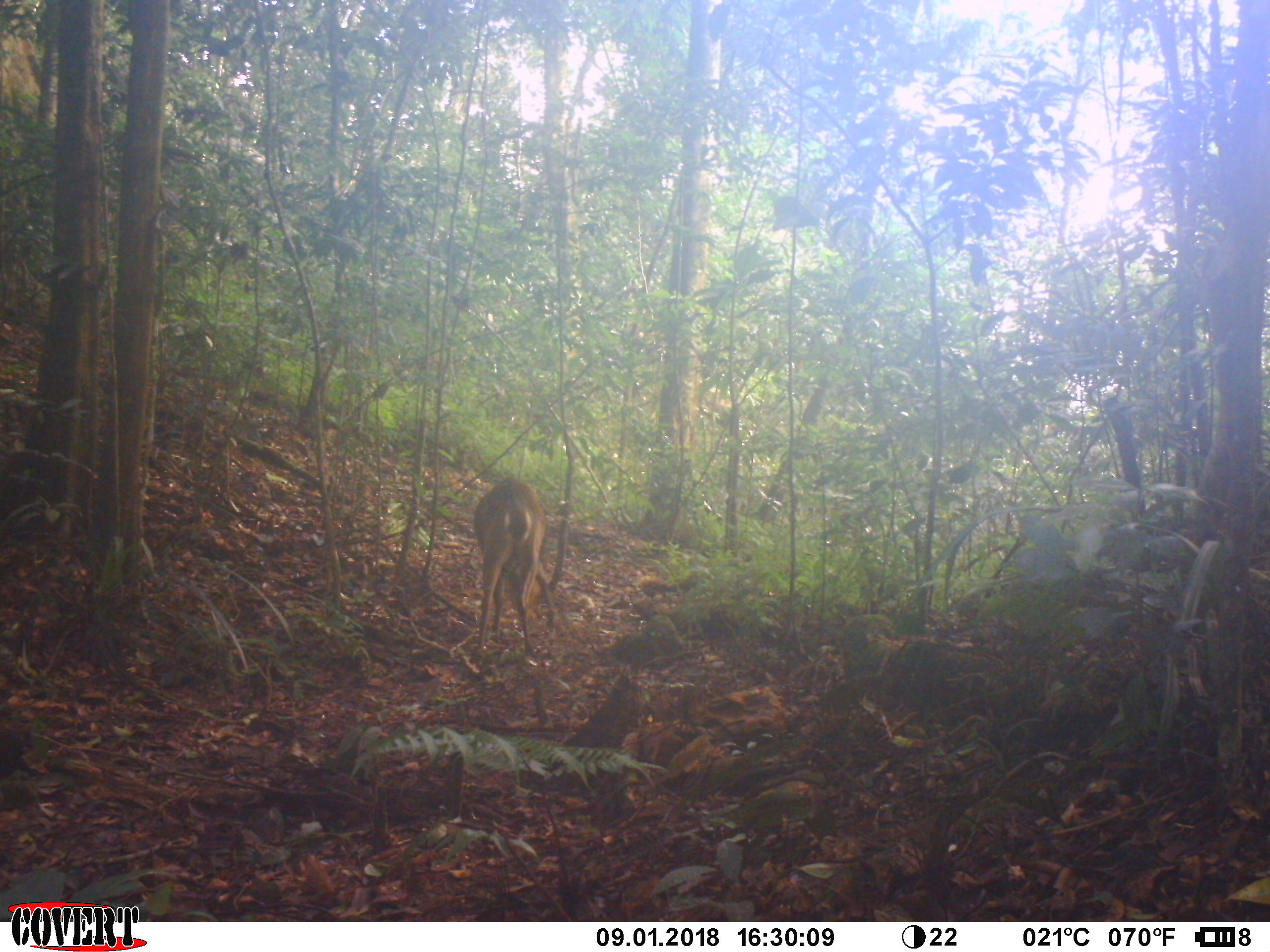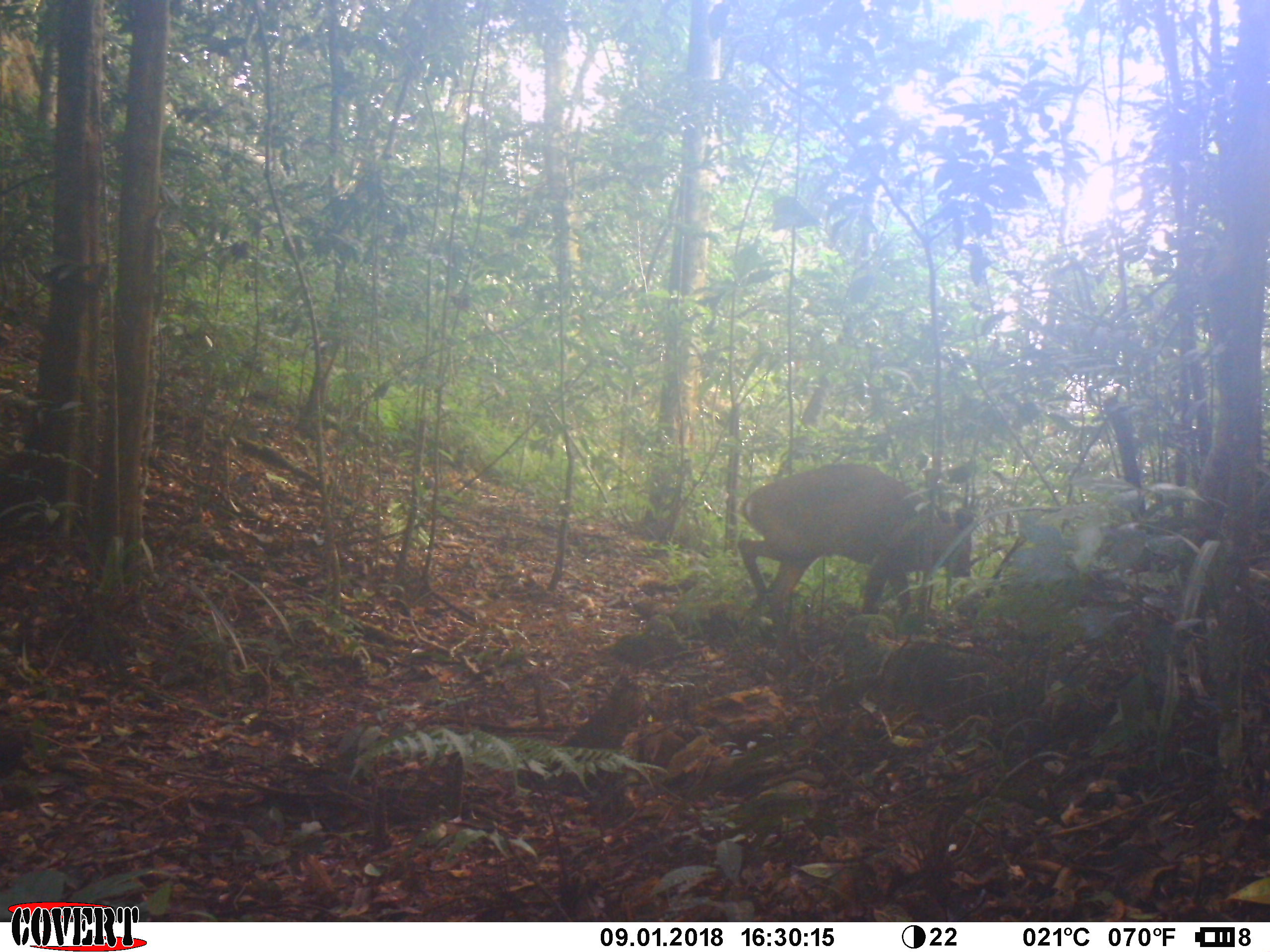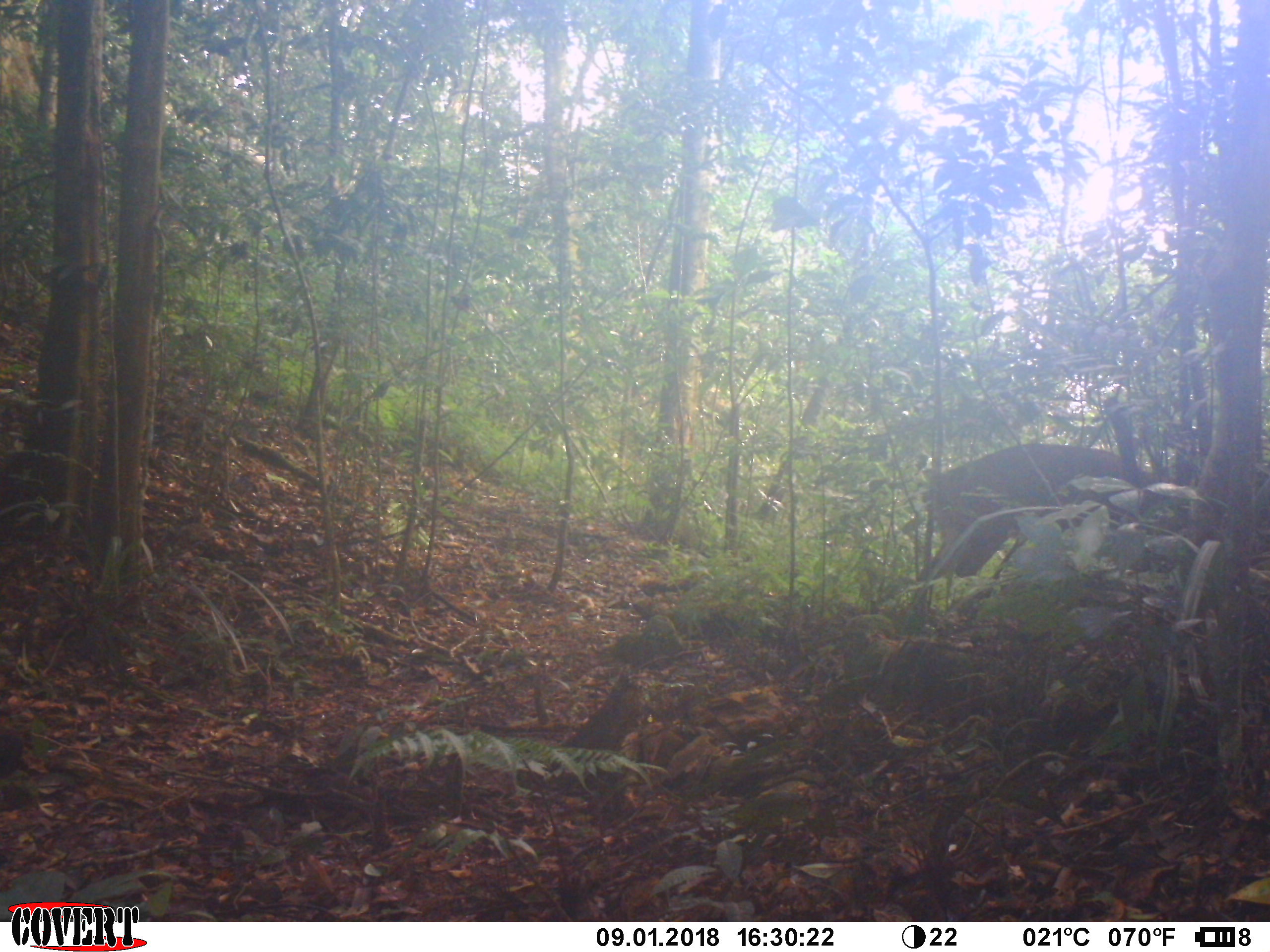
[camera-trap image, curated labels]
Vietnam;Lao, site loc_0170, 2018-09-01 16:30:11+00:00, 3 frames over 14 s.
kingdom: Animalia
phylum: Chordata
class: Mammalia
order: Artiodactyla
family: Cervidae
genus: Muntiacus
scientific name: Muntiacus vuquangensis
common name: large-antlered muntjac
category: large antlered muntjac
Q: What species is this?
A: Large antlered muntjac (large-antlered muntjac) (Muntiacus vuquangensis).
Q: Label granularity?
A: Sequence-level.